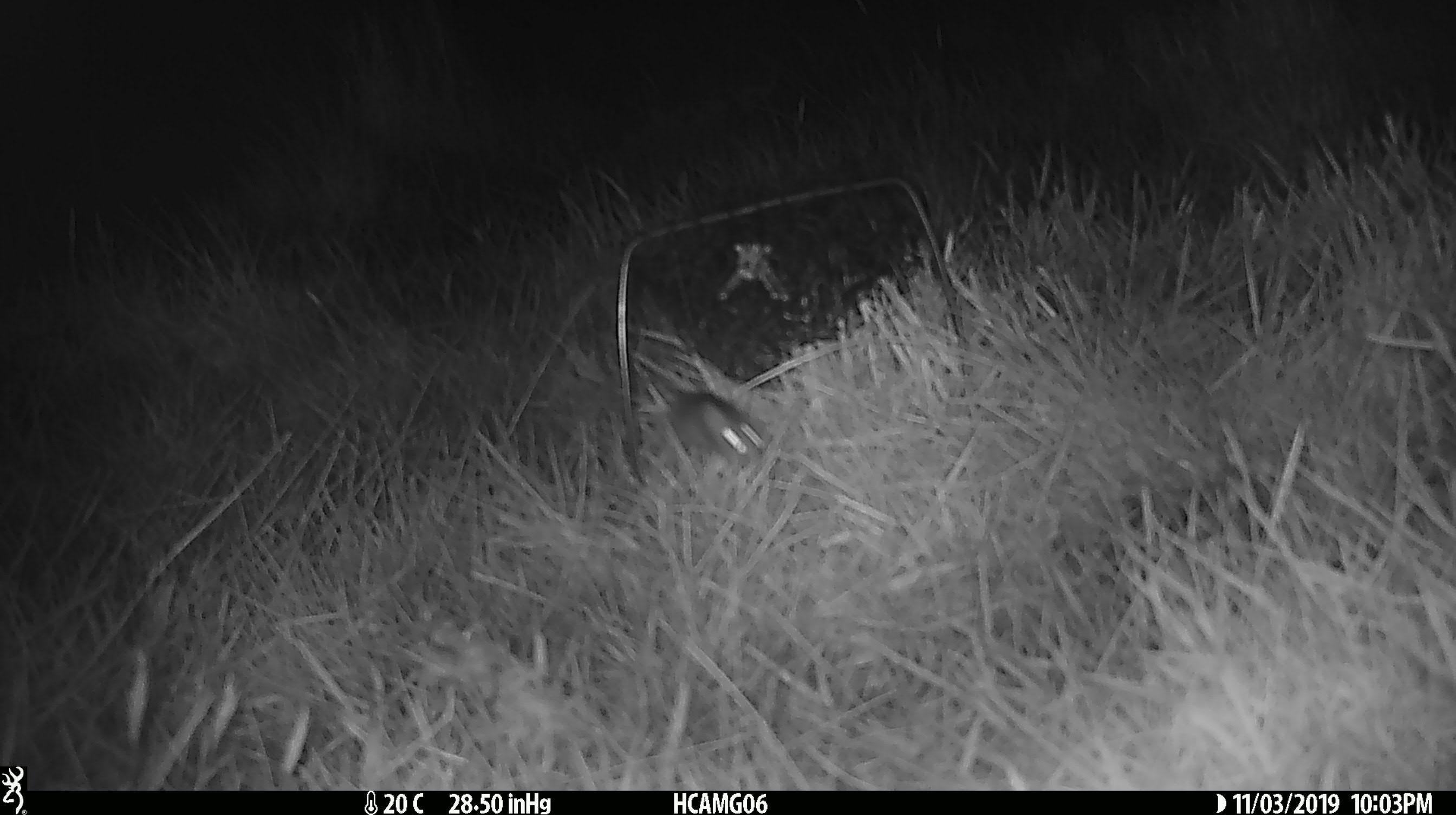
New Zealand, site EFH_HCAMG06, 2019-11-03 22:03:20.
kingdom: Animalia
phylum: Chordata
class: Mammalia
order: Rodentia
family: Muridae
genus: Mus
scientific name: Mus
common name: mouse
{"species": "mouse (Mus)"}